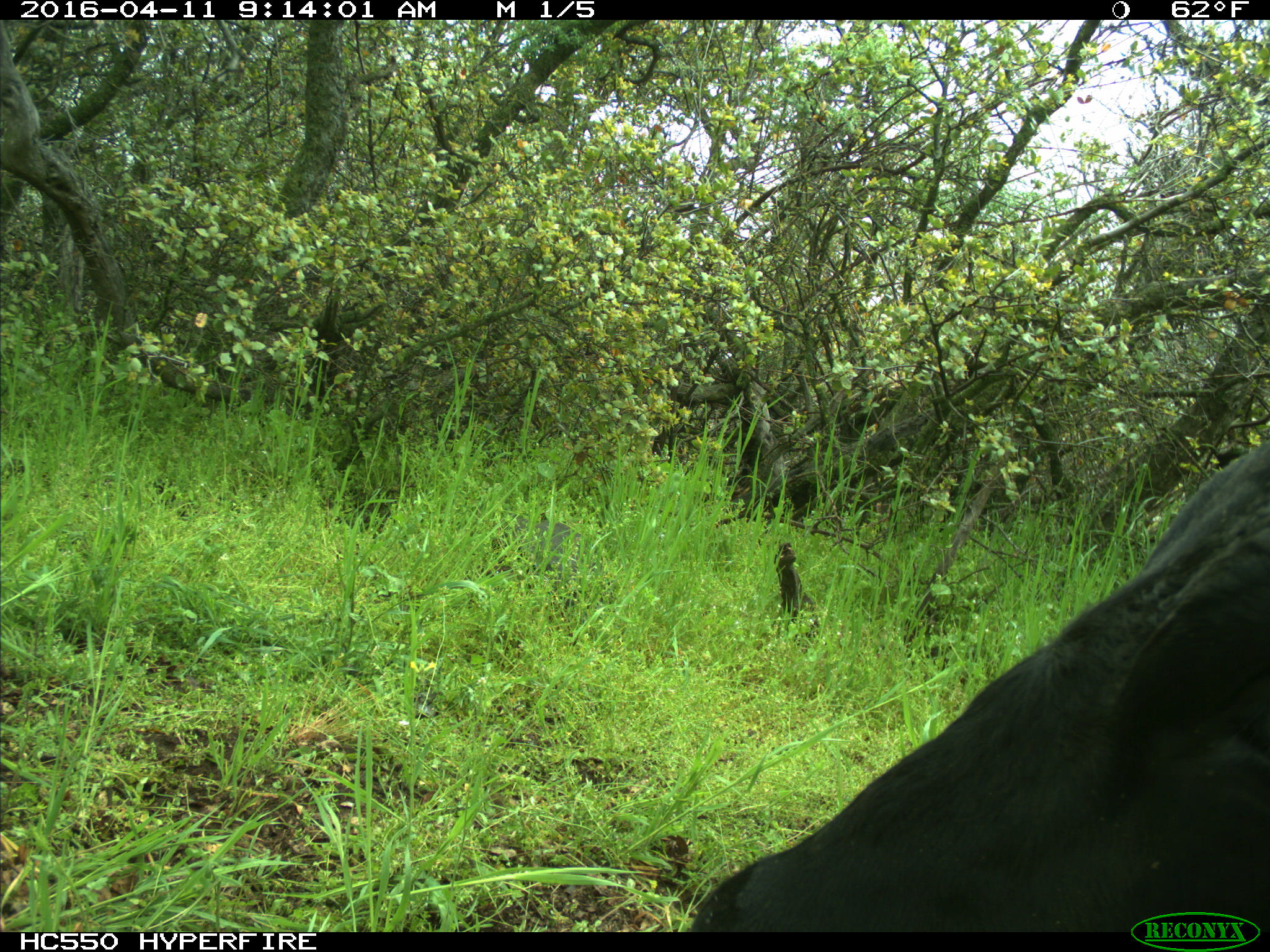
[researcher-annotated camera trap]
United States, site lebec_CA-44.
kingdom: Animalia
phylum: Chordata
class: Mammalia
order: Artiodactyla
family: Bovidae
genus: Bos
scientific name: Bos taurus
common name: domestic cow